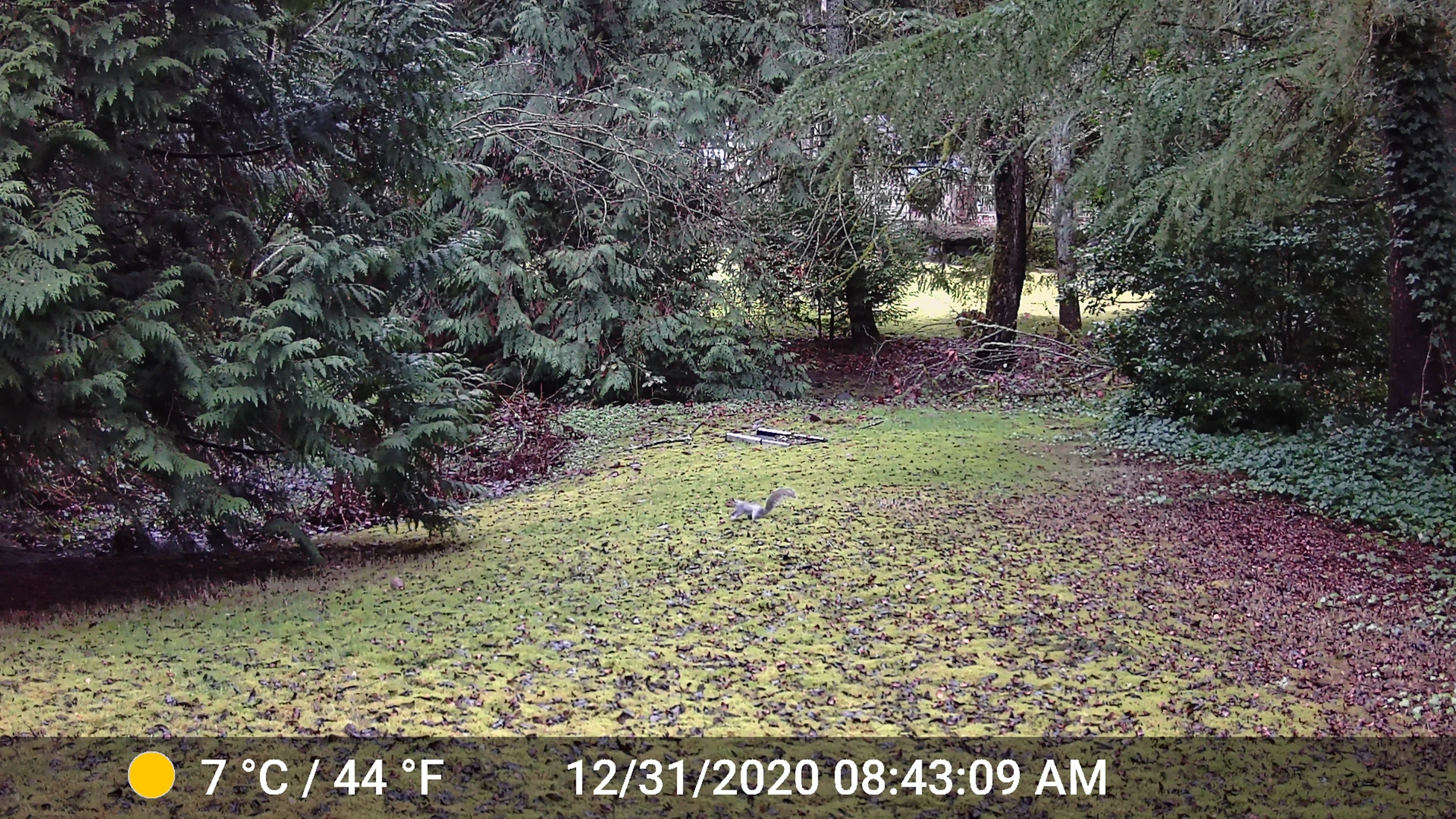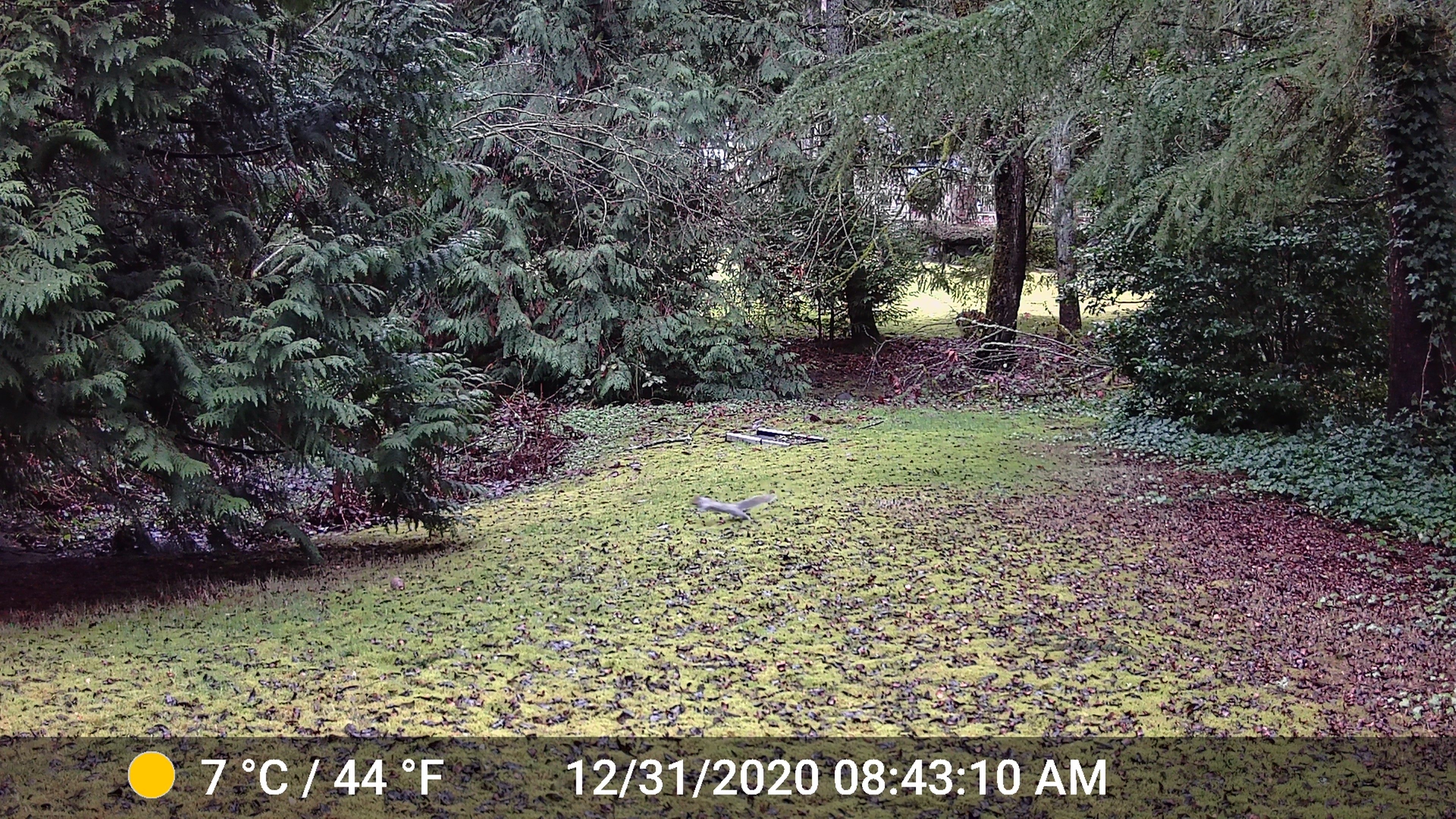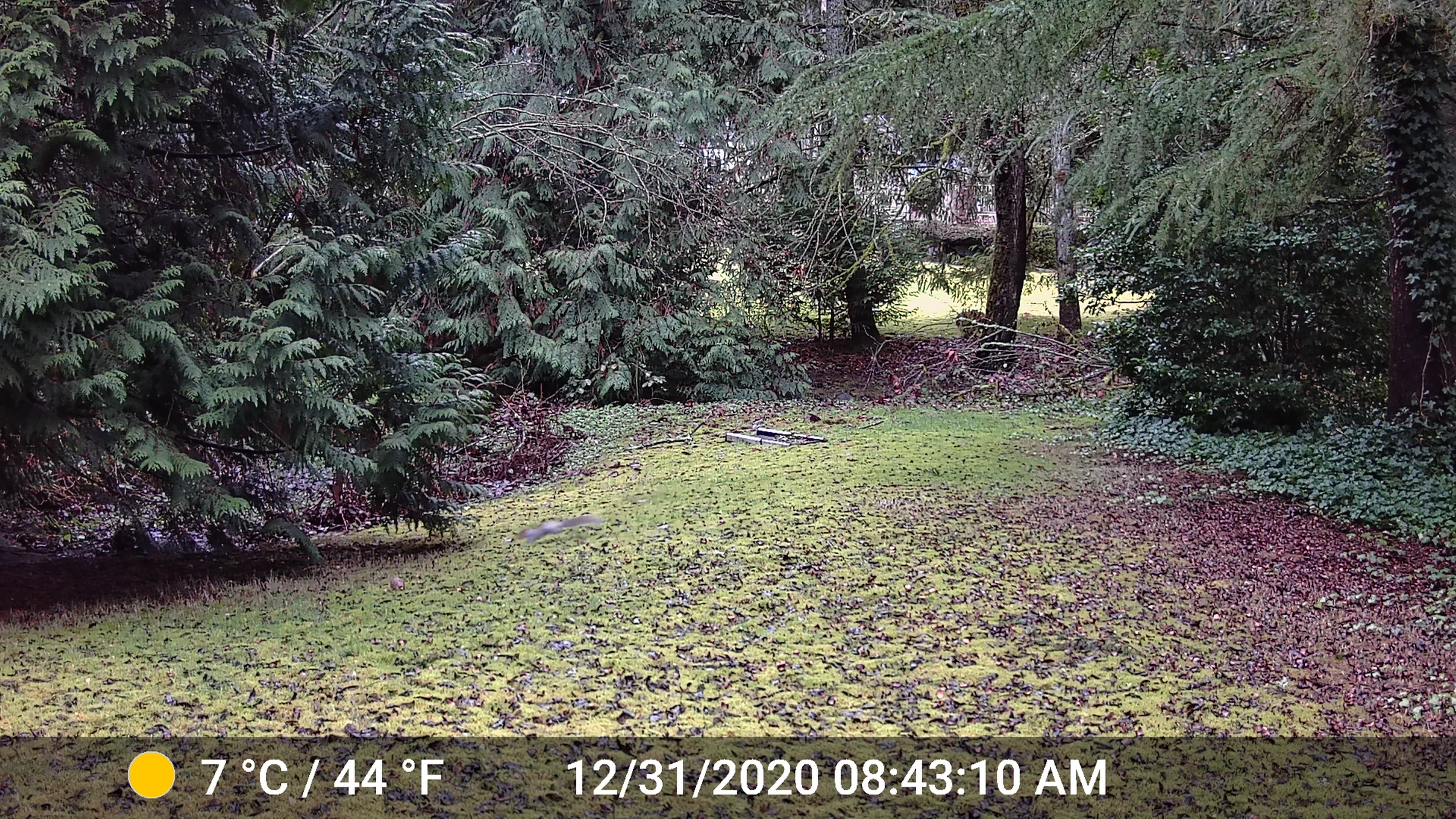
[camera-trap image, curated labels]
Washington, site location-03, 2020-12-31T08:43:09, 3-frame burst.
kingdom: Animalia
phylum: Chordata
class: Mammalia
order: Rodentia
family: Sciuridae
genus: Sciurus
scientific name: Sciurus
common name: squirrel